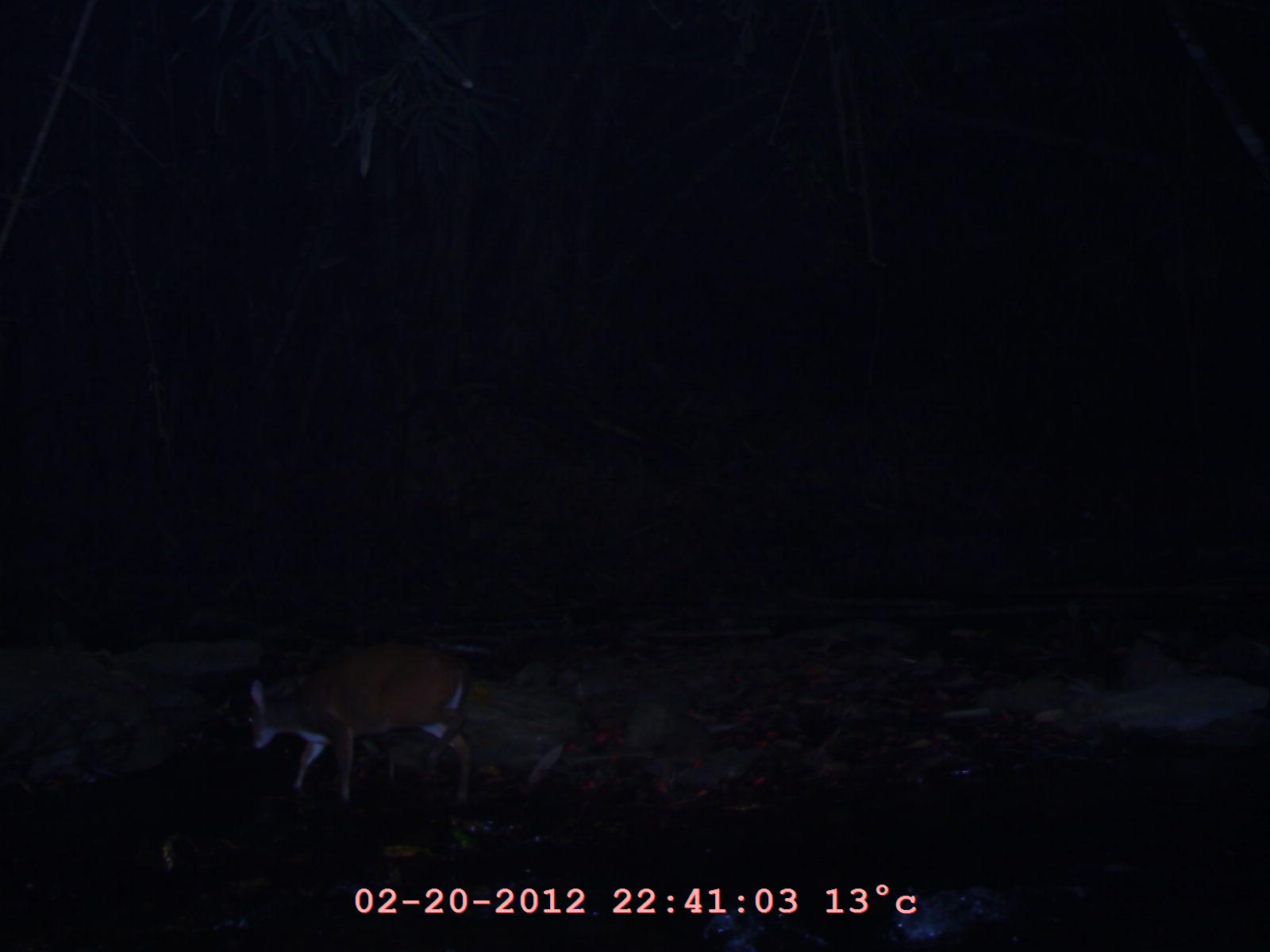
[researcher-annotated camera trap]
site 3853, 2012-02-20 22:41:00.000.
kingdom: Animalia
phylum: Chordata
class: Mammalia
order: Artiodactyla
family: Cervidae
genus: Muntiacus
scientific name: Muntiacus muntjak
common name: southern red muntjac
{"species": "Muntiacus muntjak (southern red muntjac)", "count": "1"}